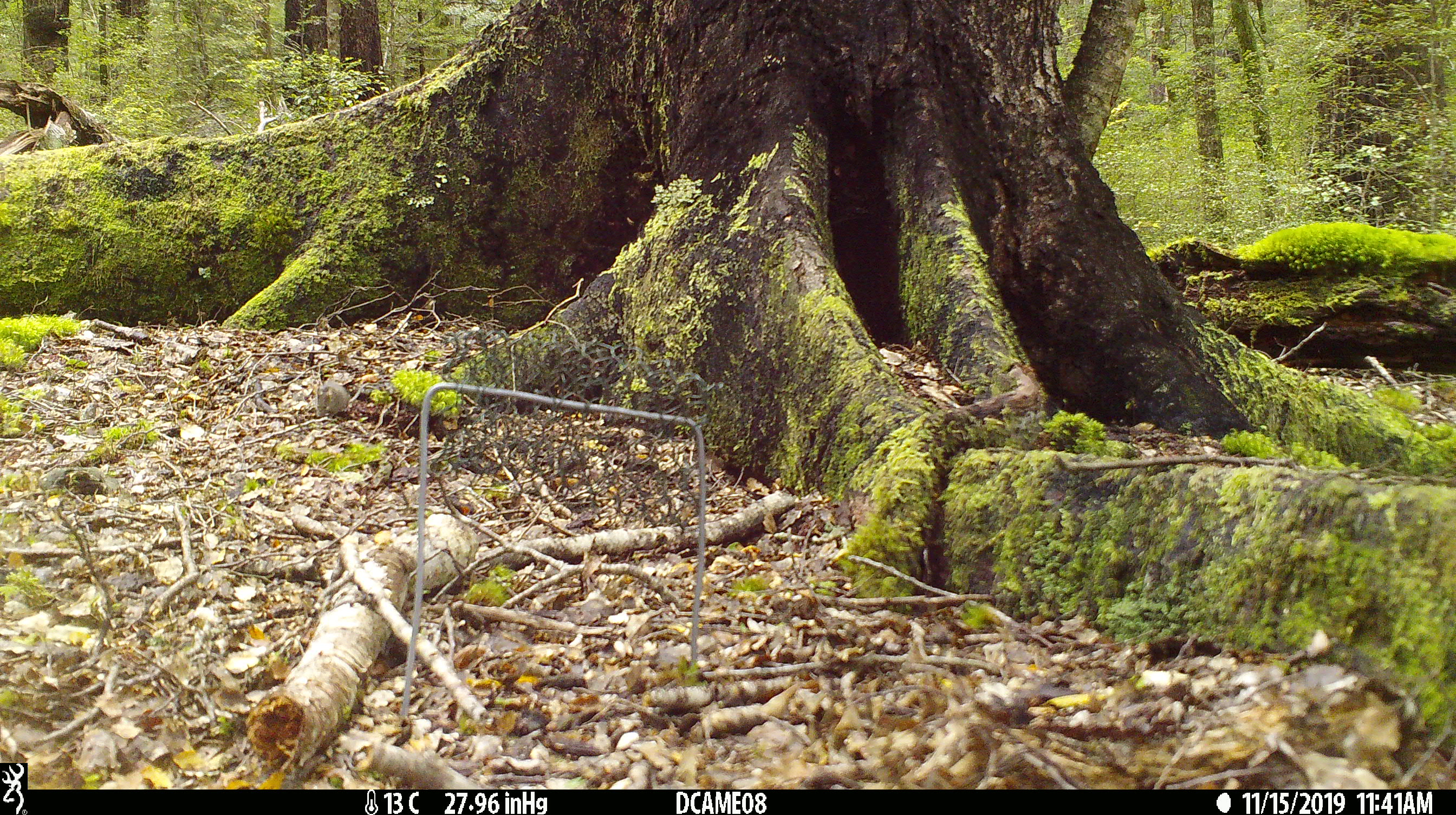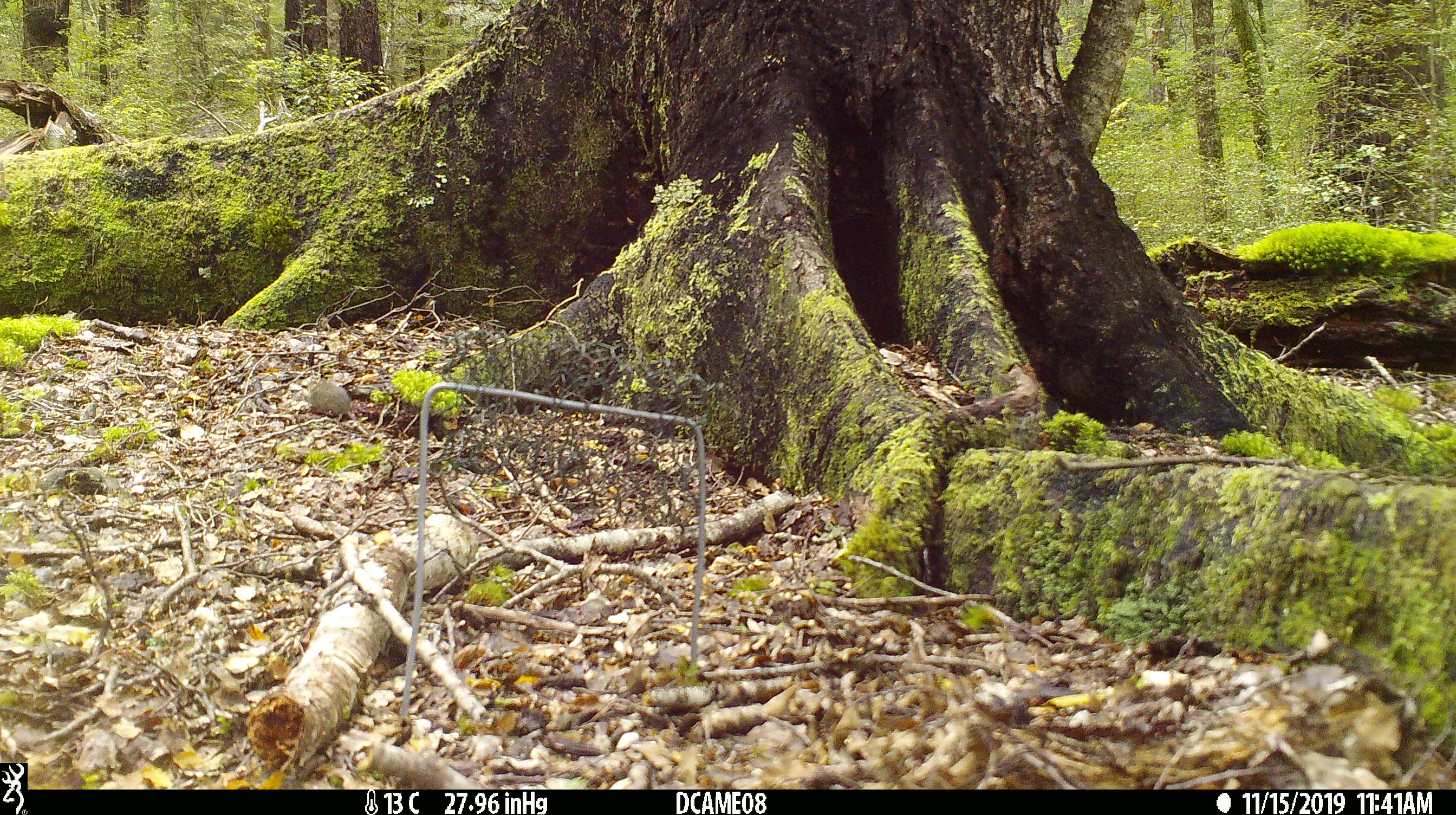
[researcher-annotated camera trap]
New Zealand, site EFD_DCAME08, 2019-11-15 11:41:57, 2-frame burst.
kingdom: Animalia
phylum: Chordata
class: Mammalia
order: Rodentia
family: Muridae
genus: Mus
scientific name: Mus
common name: mouse